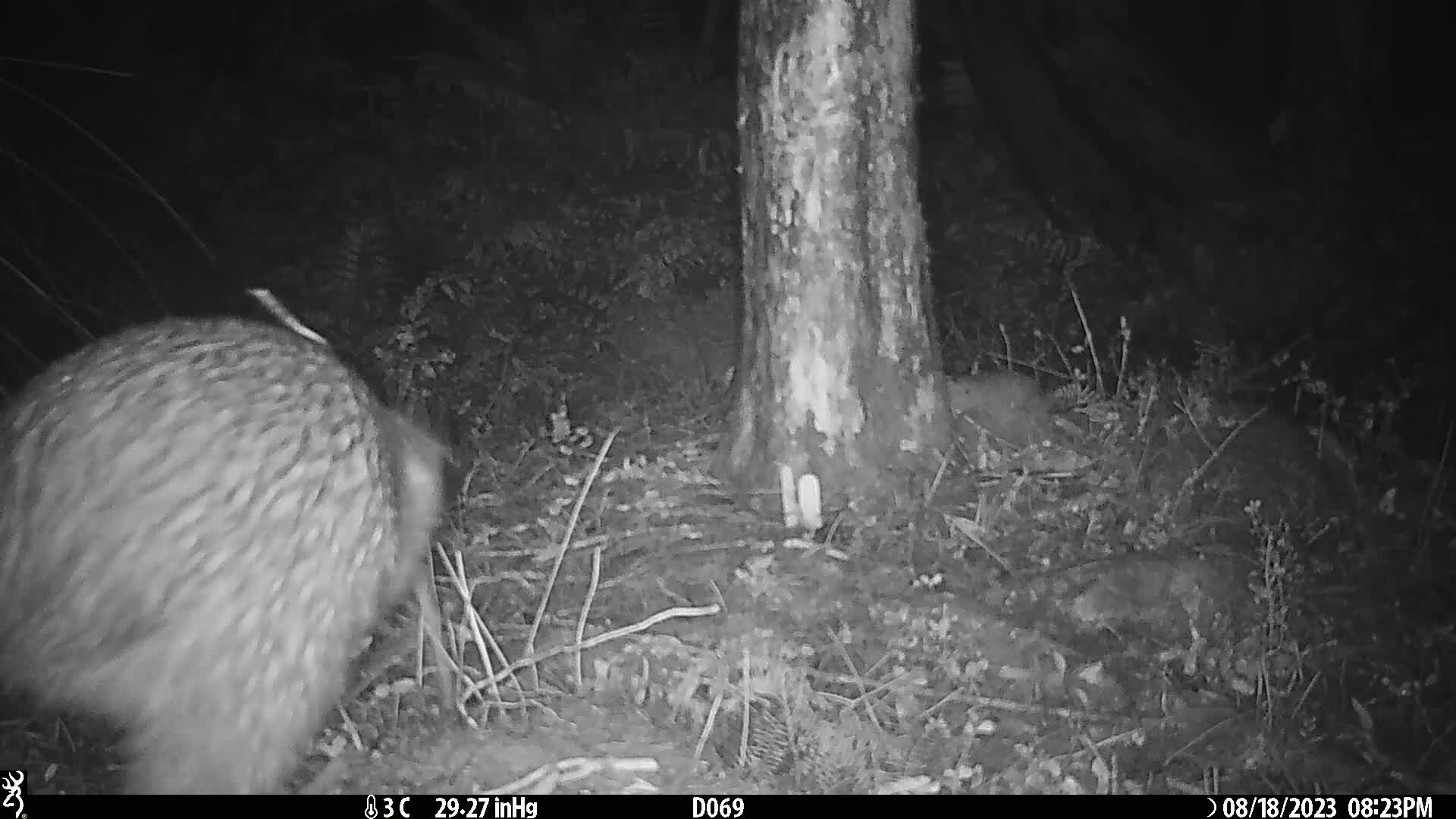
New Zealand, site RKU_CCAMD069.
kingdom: Animalia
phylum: Chordata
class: Aves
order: Apterygiformes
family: Apterygidae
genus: Apteryx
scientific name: Apteryx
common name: kiwi